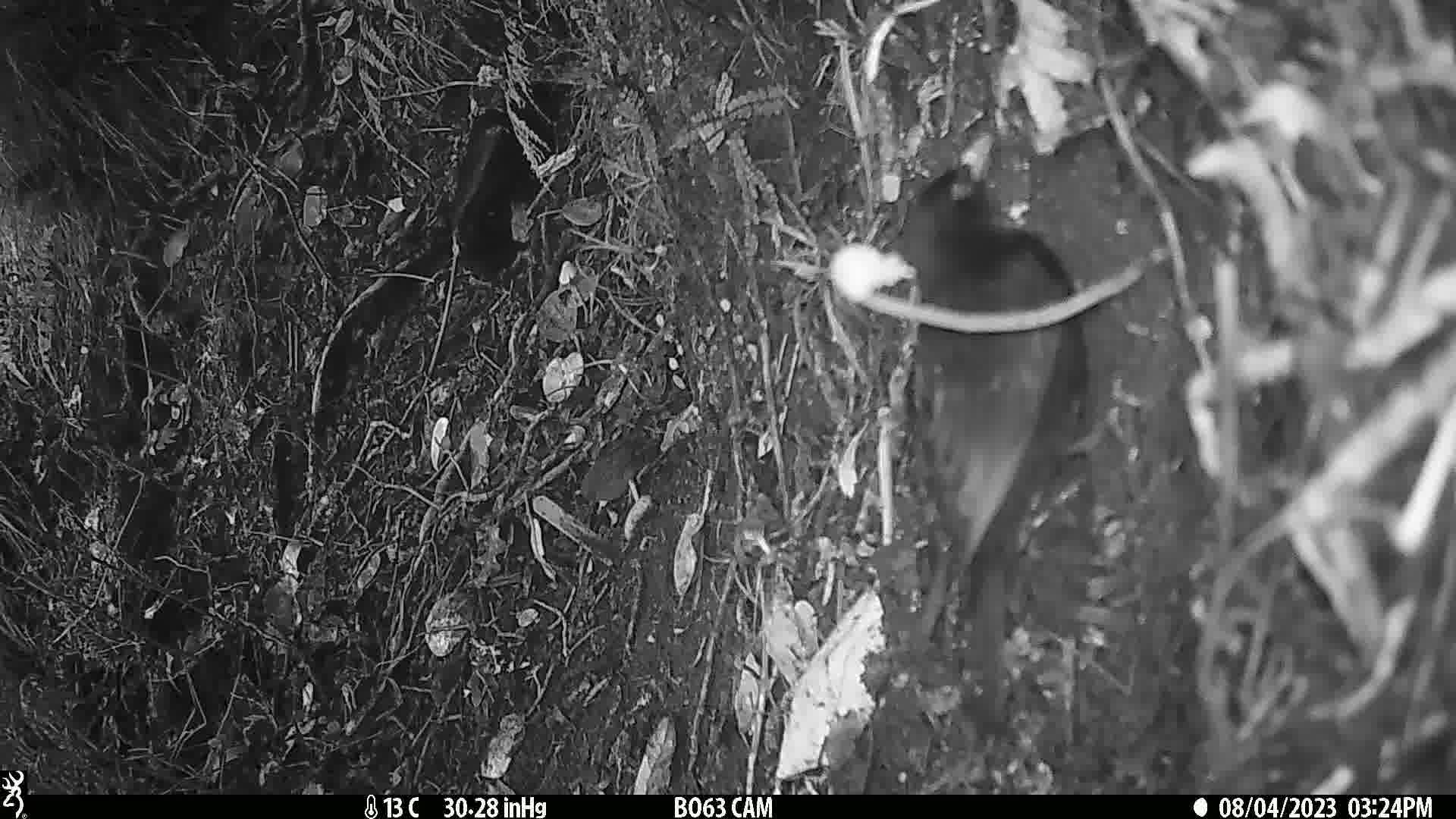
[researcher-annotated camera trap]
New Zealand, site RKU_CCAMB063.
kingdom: Animalia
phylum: Chordata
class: Aves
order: Passeriformes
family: Turdidae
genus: Turdus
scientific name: Turdus merula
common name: eurasian blackbird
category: blackbird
Blackbird (eurasian blackbird) (Turdus merula).